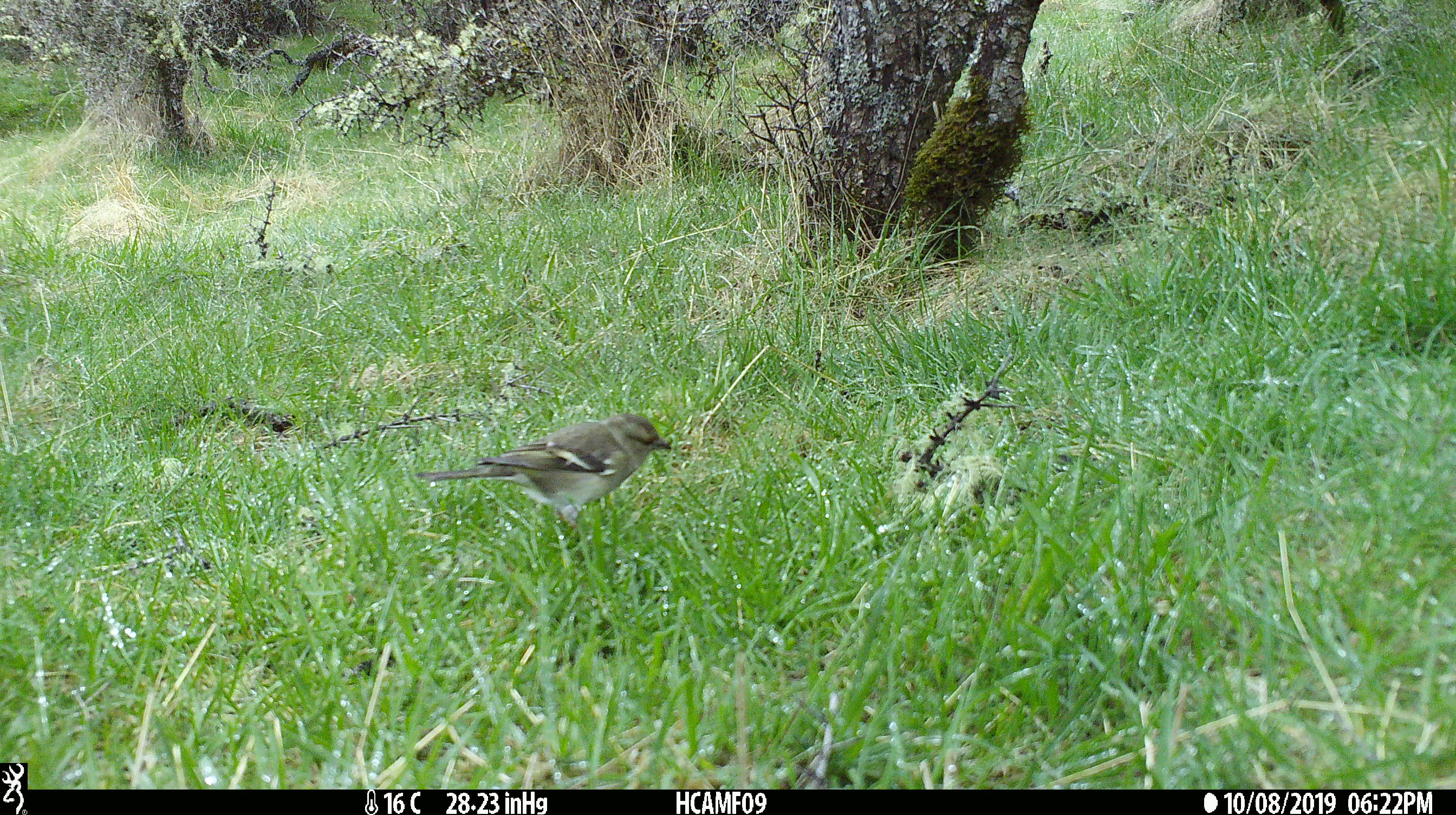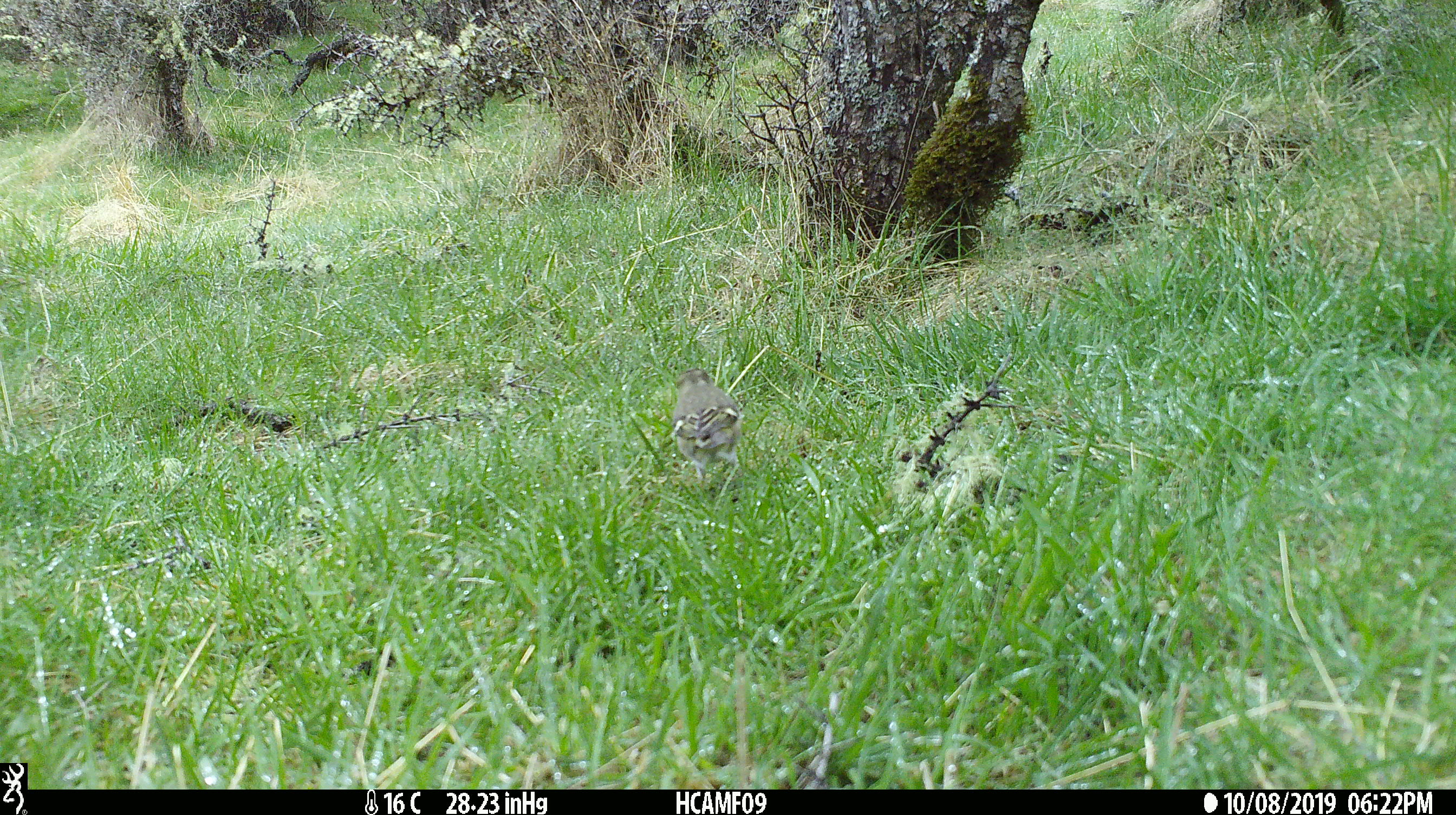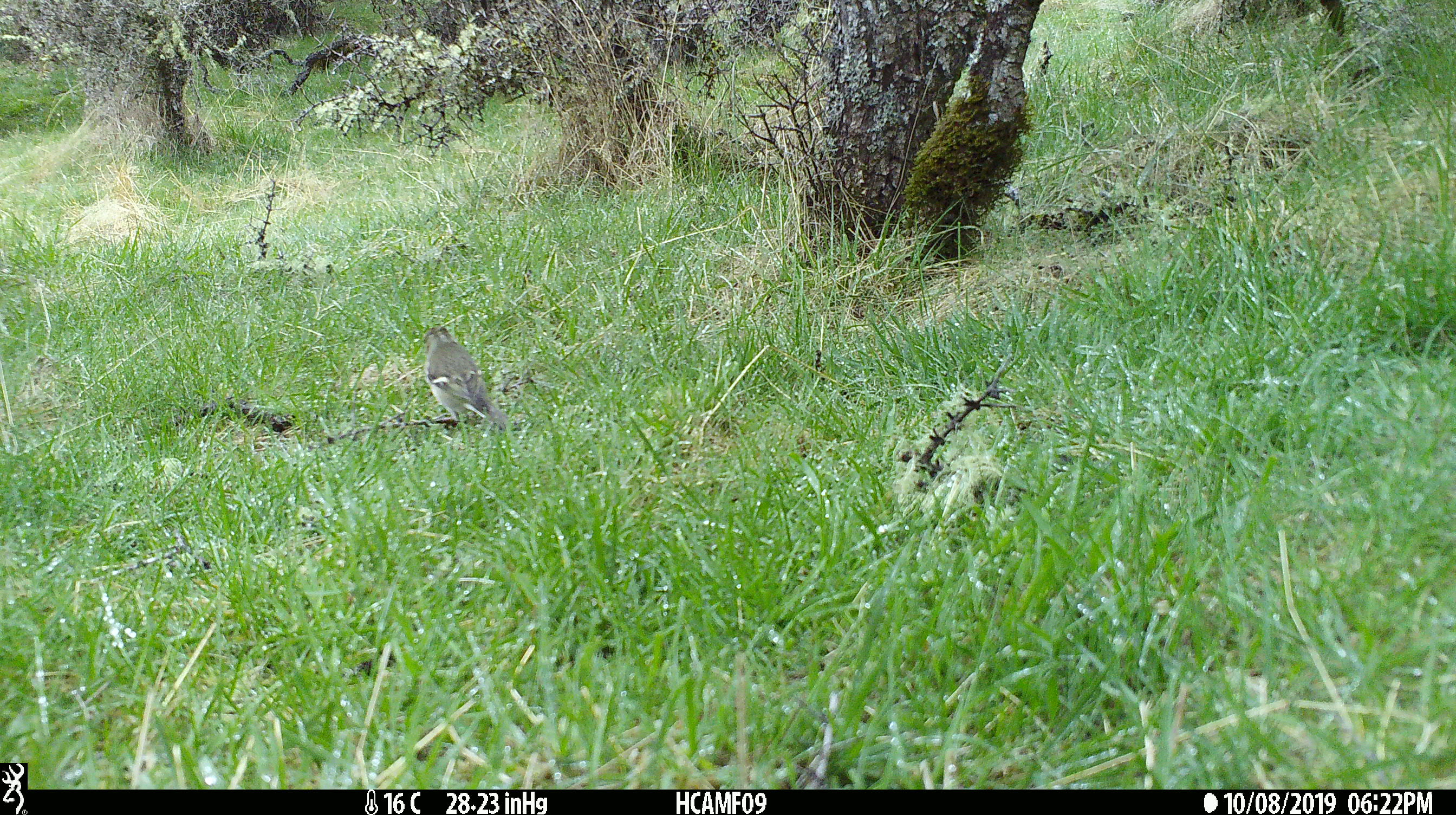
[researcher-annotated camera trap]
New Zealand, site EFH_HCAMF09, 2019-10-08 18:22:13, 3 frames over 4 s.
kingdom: Animalia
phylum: Chordata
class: Aves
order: Passeriformes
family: Fringillidae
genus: Fringilla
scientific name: Fringilla coelebs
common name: common chaffinch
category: chaffinch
Chaffinch (common chaffinch) (Fringilla coelebs).